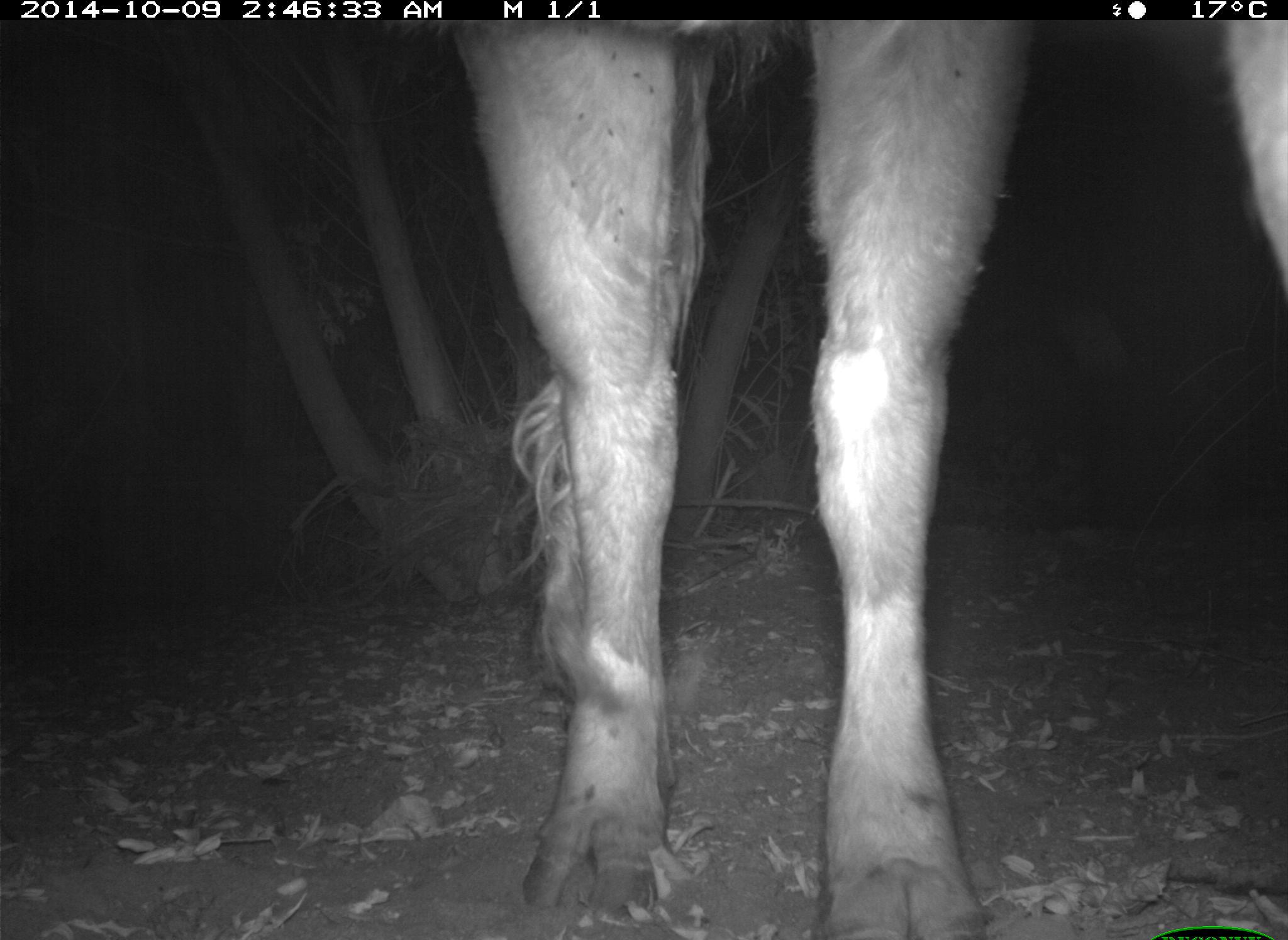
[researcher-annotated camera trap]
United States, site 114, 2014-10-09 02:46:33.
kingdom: Animalia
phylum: Chordata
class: Mammalia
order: Artiodactyla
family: Bovidae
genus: Bos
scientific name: Bos taurus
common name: cow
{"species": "cow (Bos taurus)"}